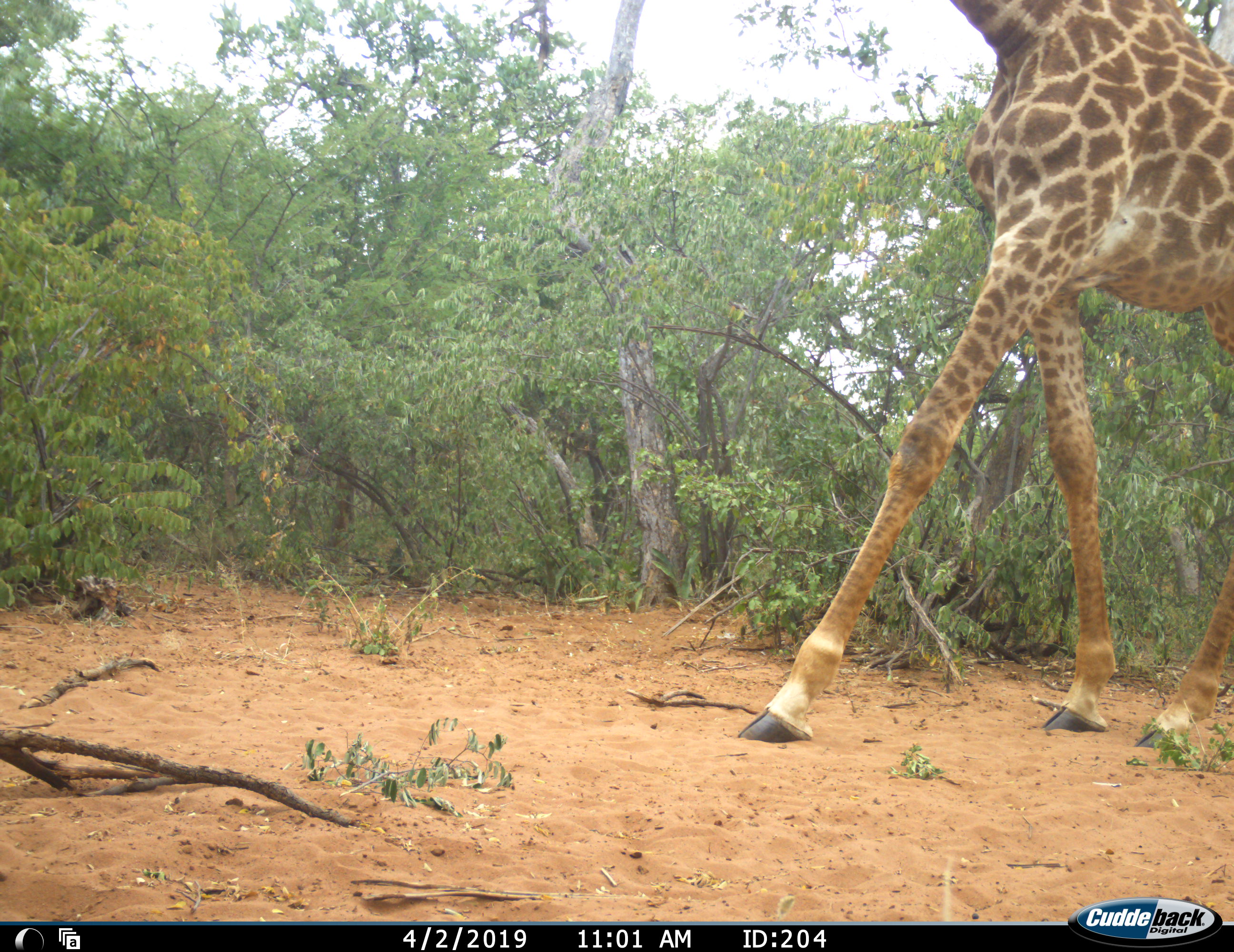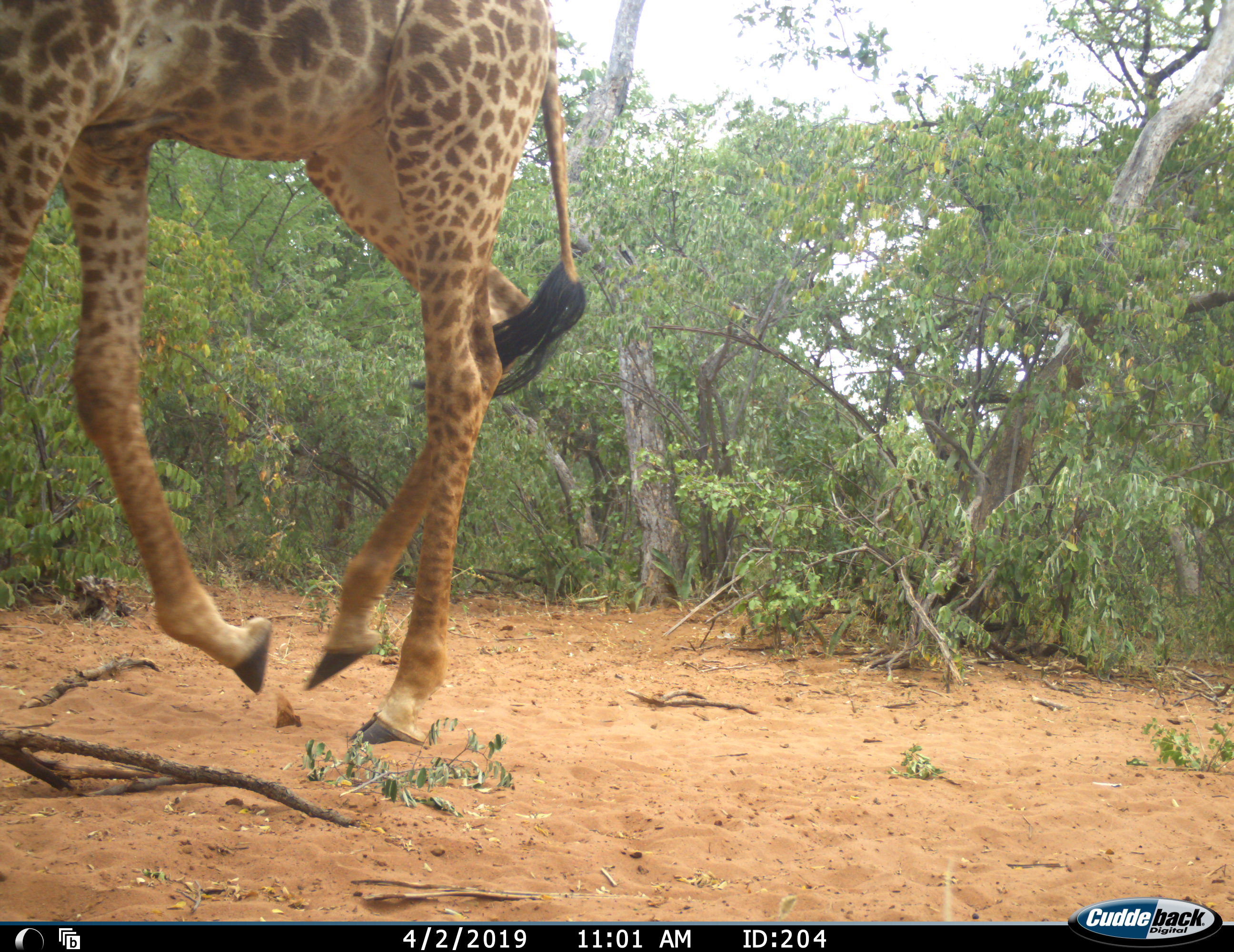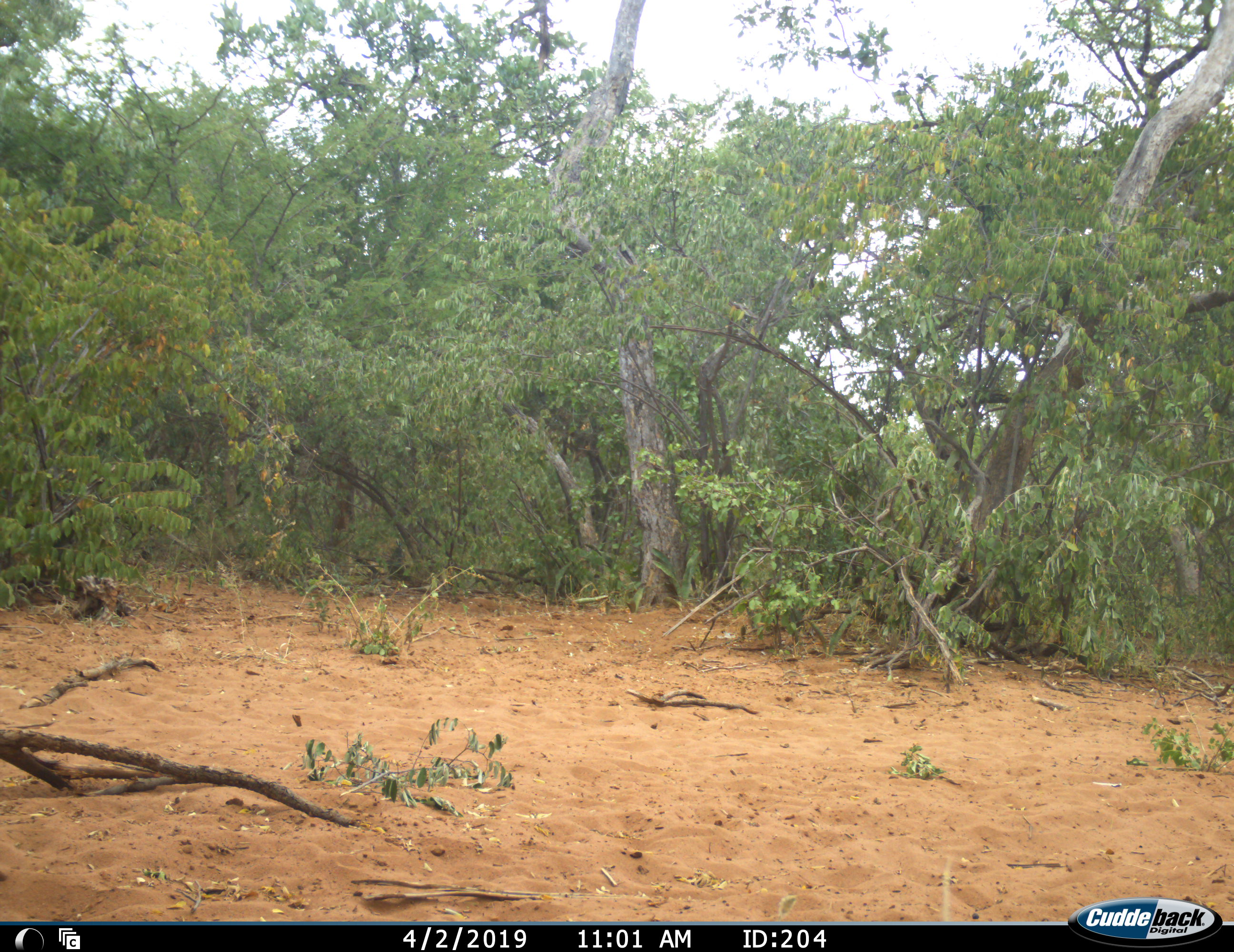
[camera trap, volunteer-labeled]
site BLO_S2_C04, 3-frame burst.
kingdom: Animalia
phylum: Chordata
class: Mammalia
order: Artiodactyla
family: Giraffidae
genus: Giraffa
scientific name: Giraffa camelopardalis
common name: giraffe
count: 1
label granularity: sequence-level